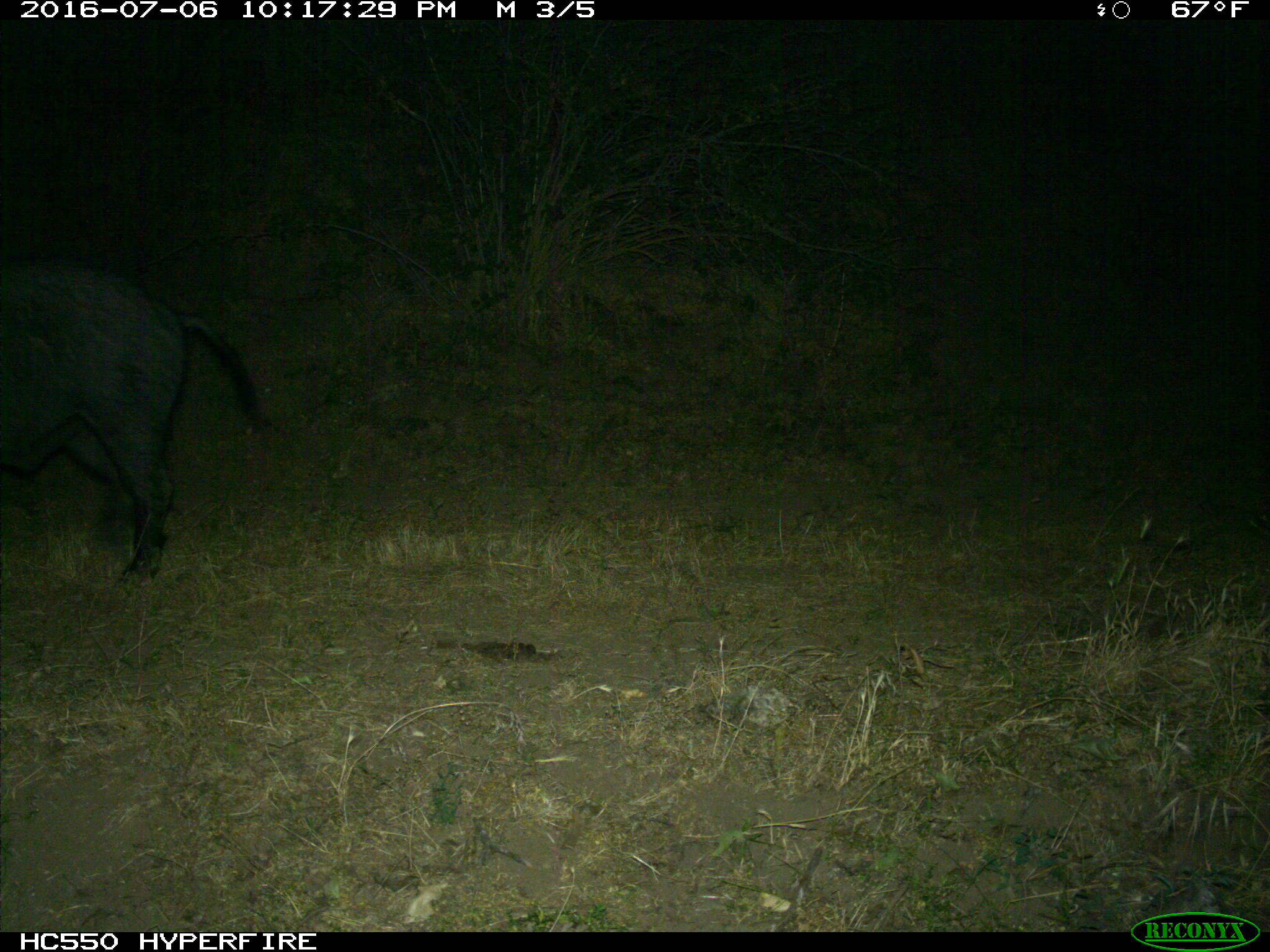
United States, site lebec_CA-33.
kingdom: Animalia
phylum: Chordata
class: Mammalia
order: Artiodactyla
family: Suidae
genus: Sus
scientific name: Sus scrofa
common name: wild boar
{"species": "Sus scrofa (wild boar)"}